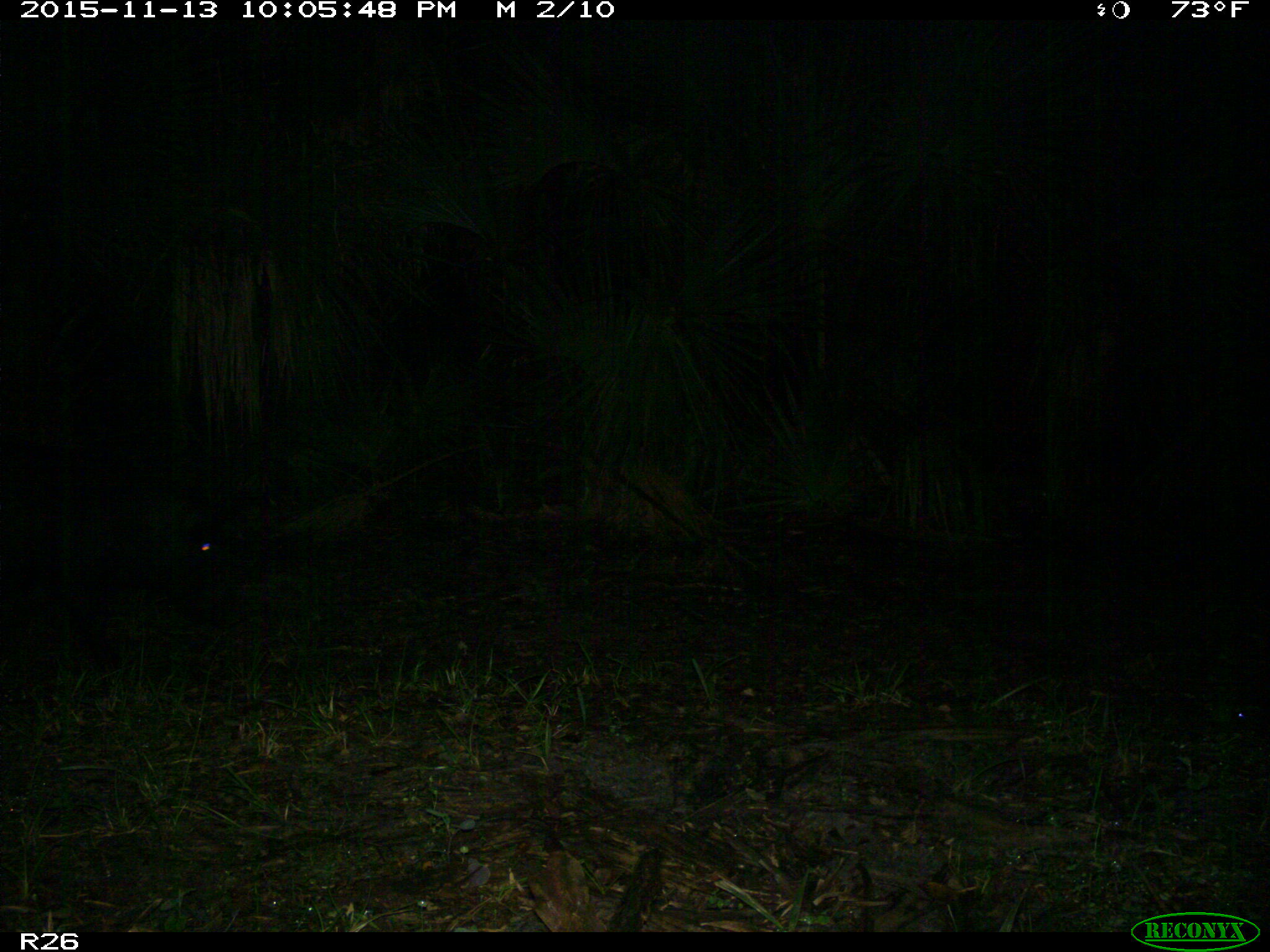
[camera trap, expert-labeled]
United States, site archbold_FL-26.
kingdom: Animalia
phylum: Chordata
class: Mammalia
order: Artiodactyla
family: Suidae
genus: Sus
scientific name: Sus scrofa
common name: wild boar